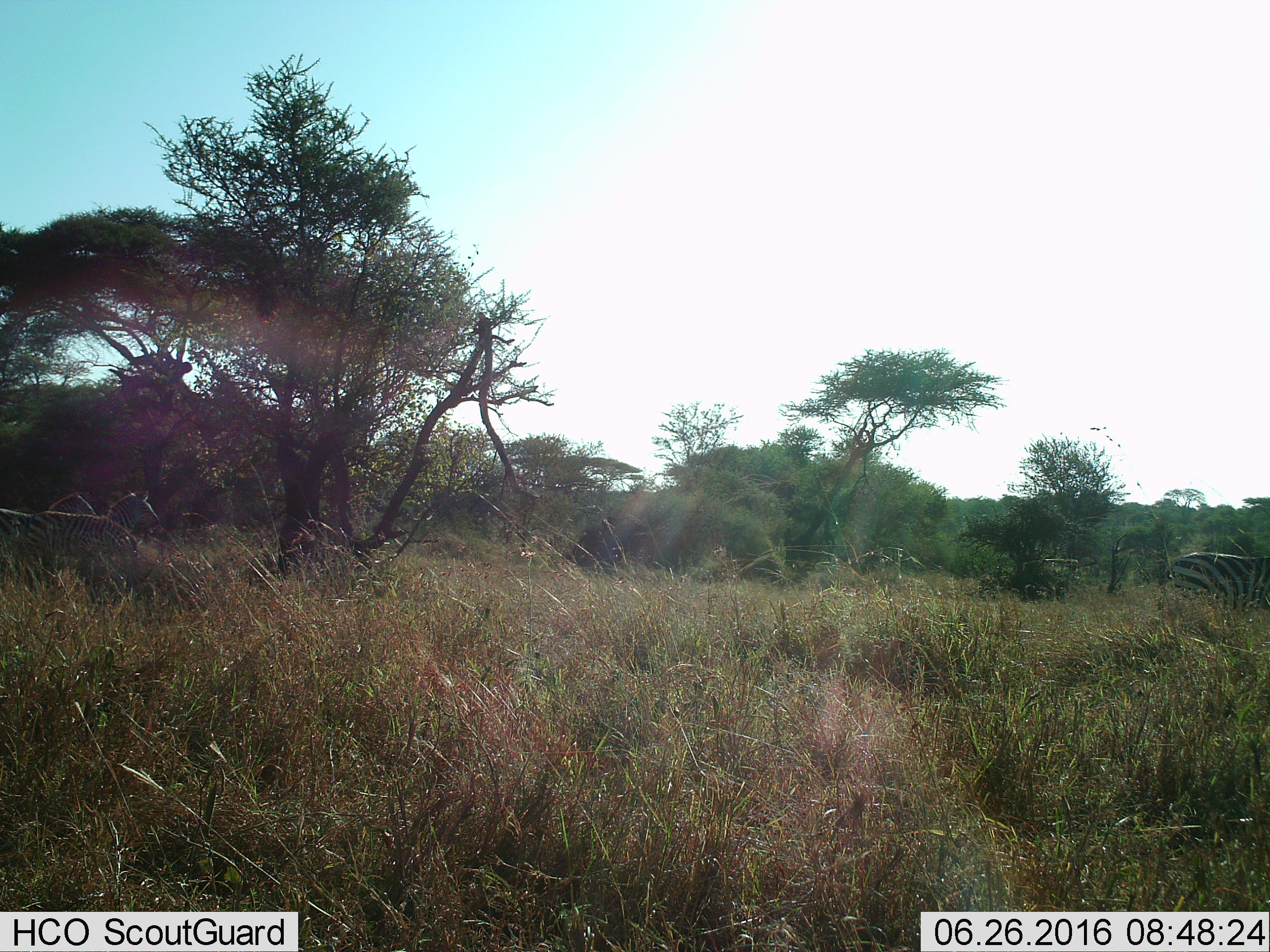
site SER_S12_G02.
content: unidentified animal